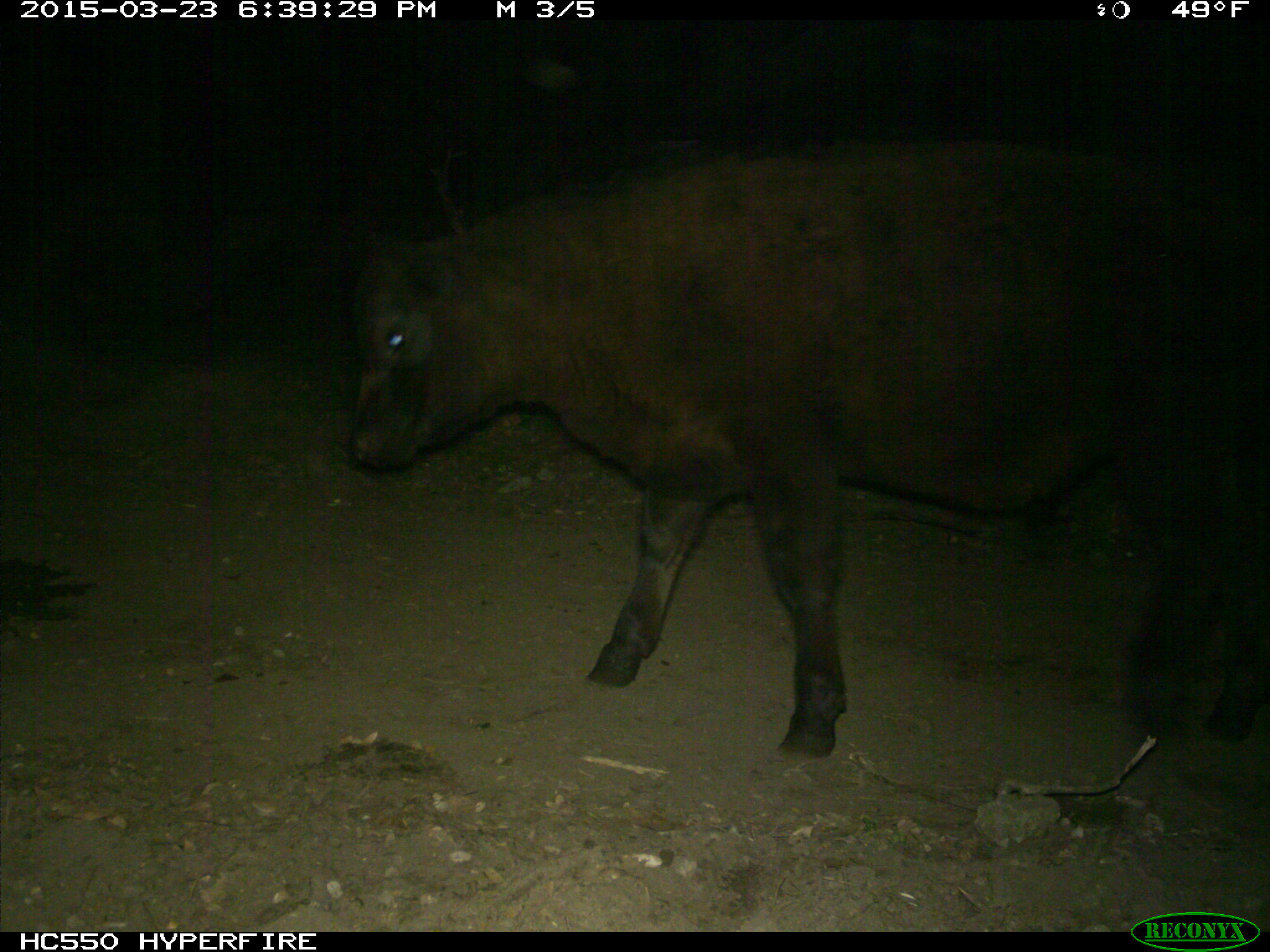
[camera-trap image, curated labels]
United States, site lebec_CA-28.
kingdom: Animalia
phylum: Chordata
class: Mammalia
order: Artiodactyla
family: Bovidae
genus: Bos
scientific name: Bos taurus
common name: domestic cow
Bos taurus (domestic cow).